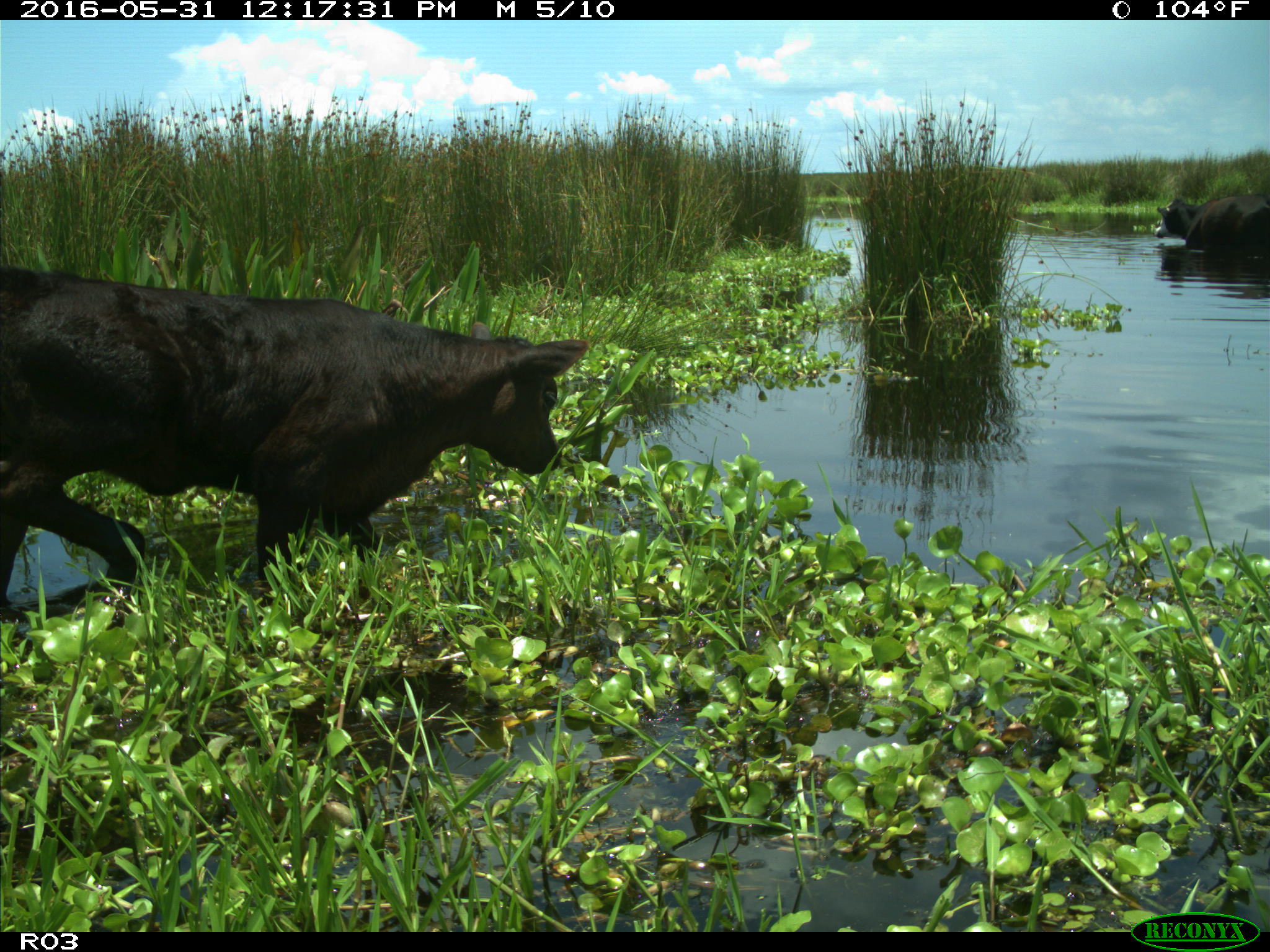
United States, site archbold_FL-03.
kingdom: Animalia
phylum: Chordata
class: Mammalia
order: Artiodactyla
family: Bovidae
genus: Bos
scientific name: Bos taurus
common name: domestic cow